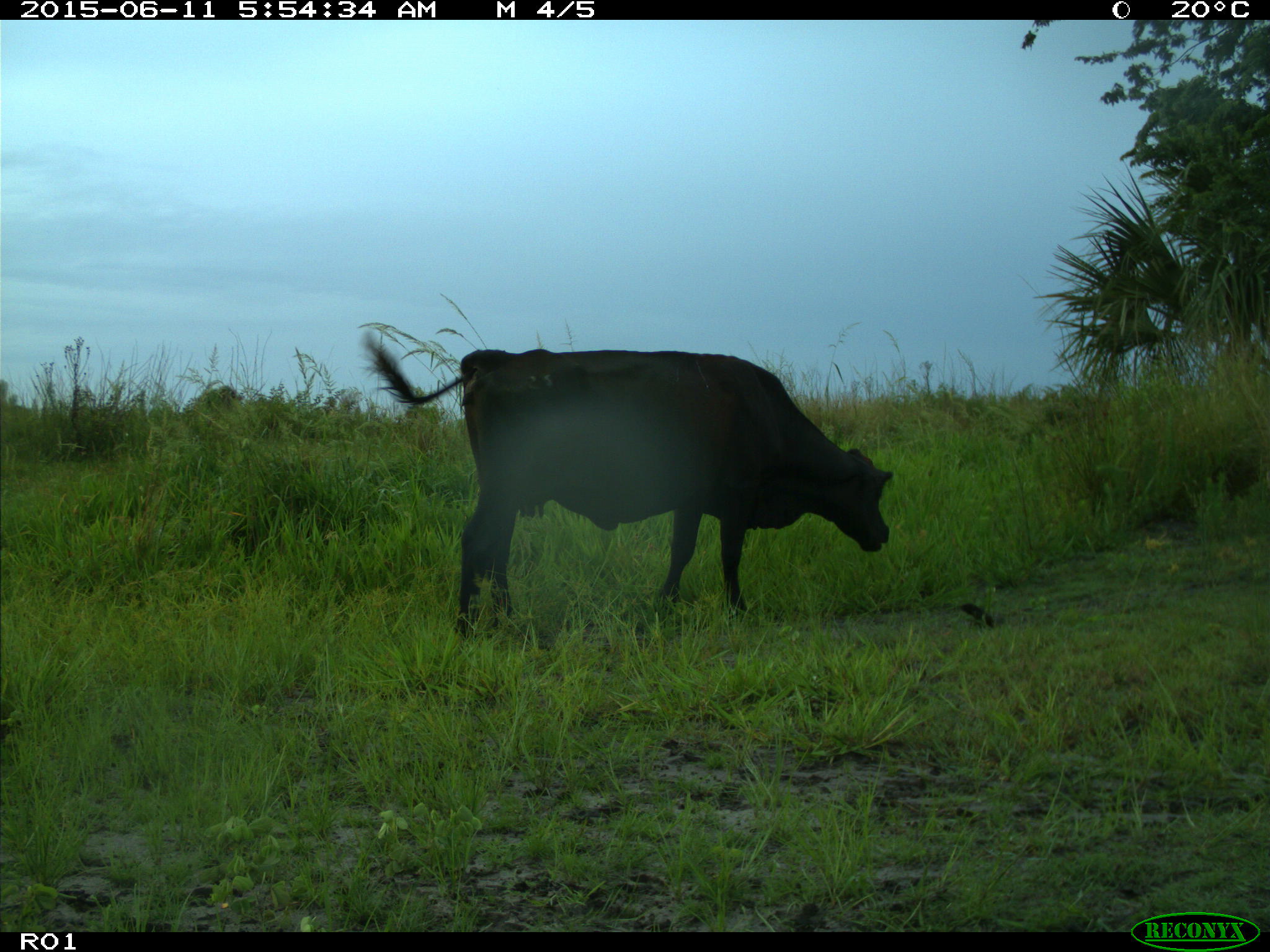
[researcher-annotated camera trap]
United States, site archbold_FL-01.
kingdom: Animalia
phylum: Chordata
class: Mammalia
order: Artiodactyla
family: Bovidae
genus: Bos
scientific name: Bos taurus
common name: domestic cow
Bos taurus (domestic cow).